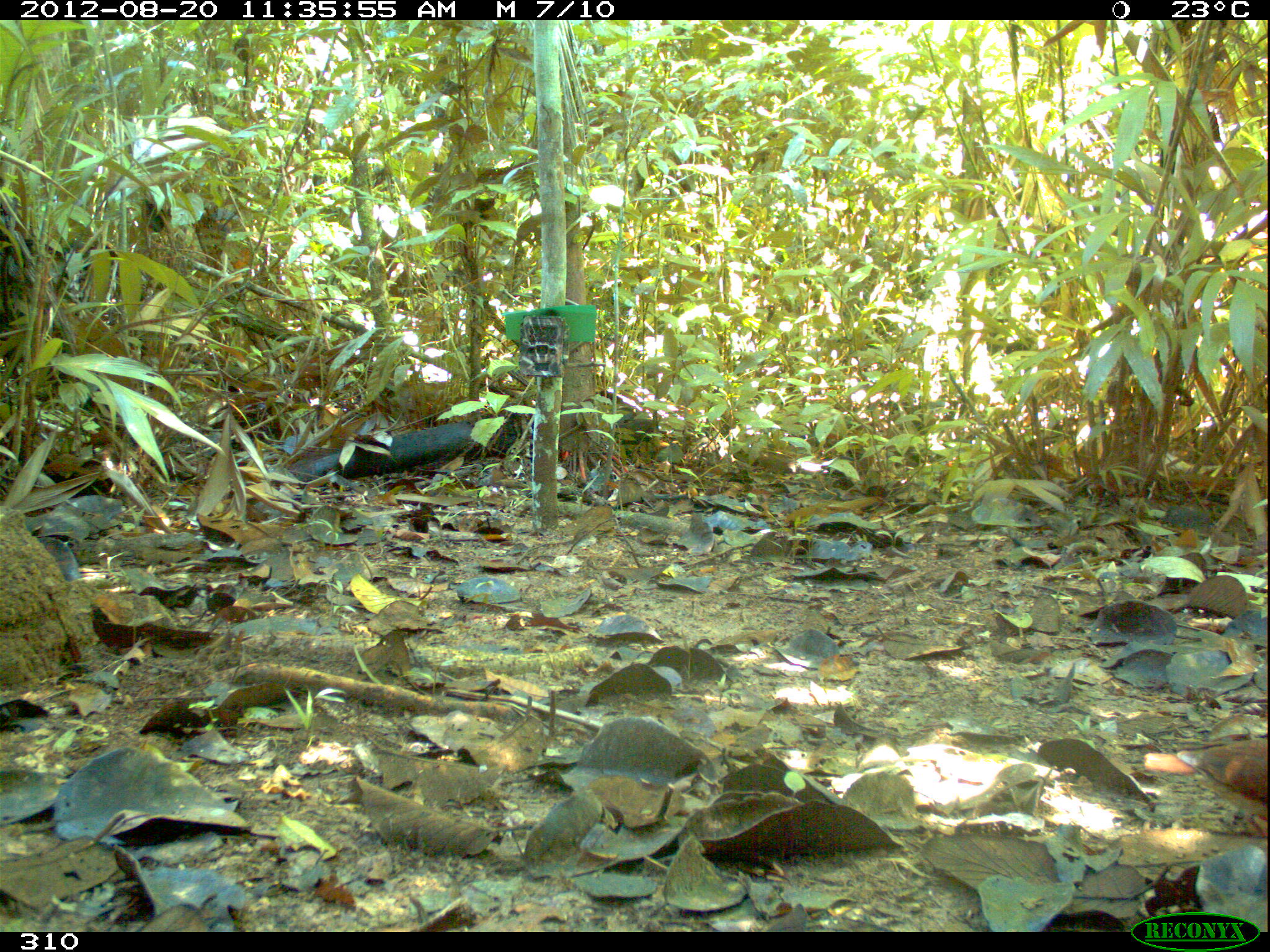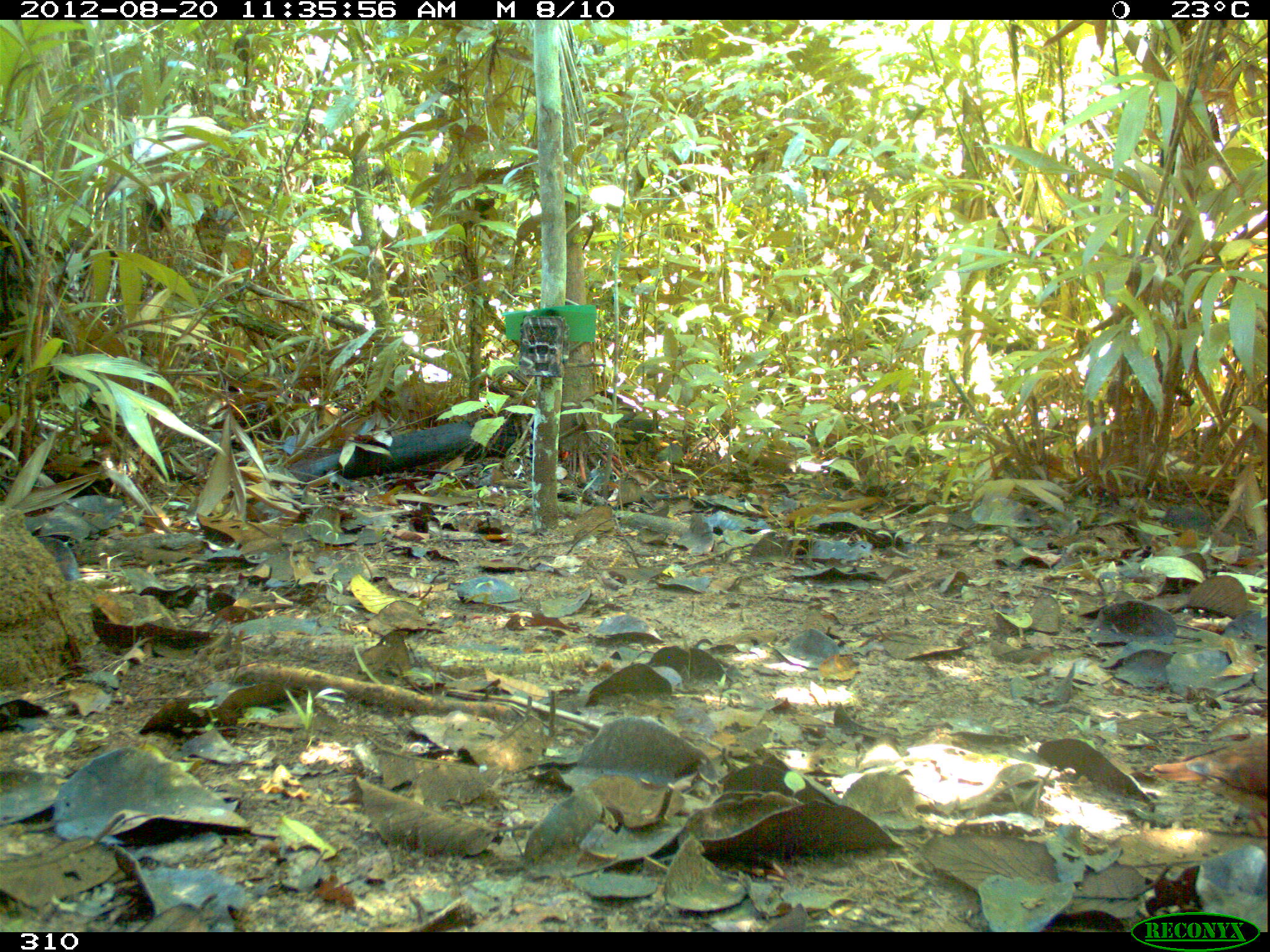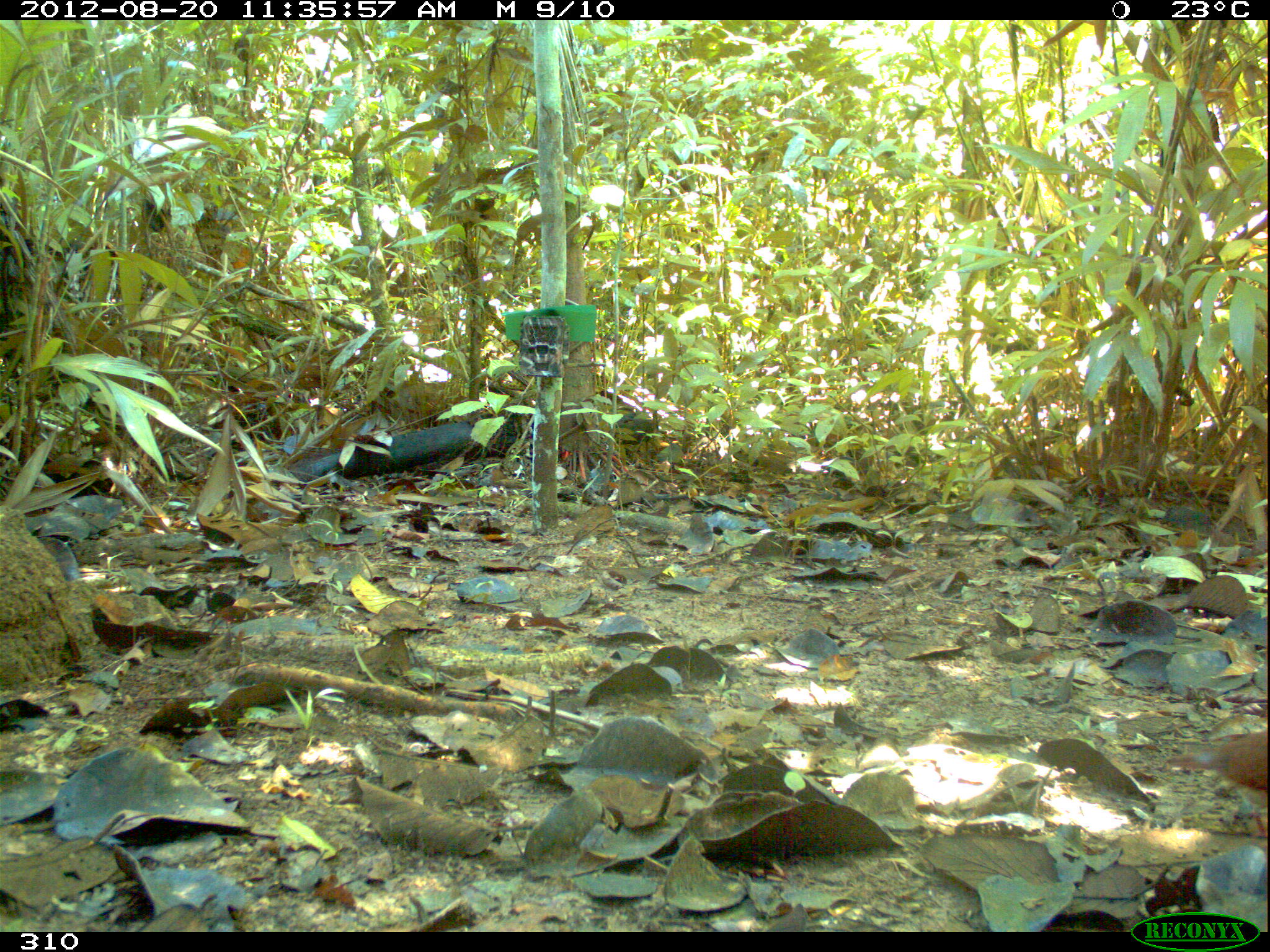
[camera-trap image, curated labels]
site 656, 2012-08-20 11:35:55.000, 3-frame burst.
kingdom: Animalia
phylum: Chordata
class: Aves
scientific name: Aves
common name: bird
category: unknown bird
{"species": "unknown bird (bird) (Aves)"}